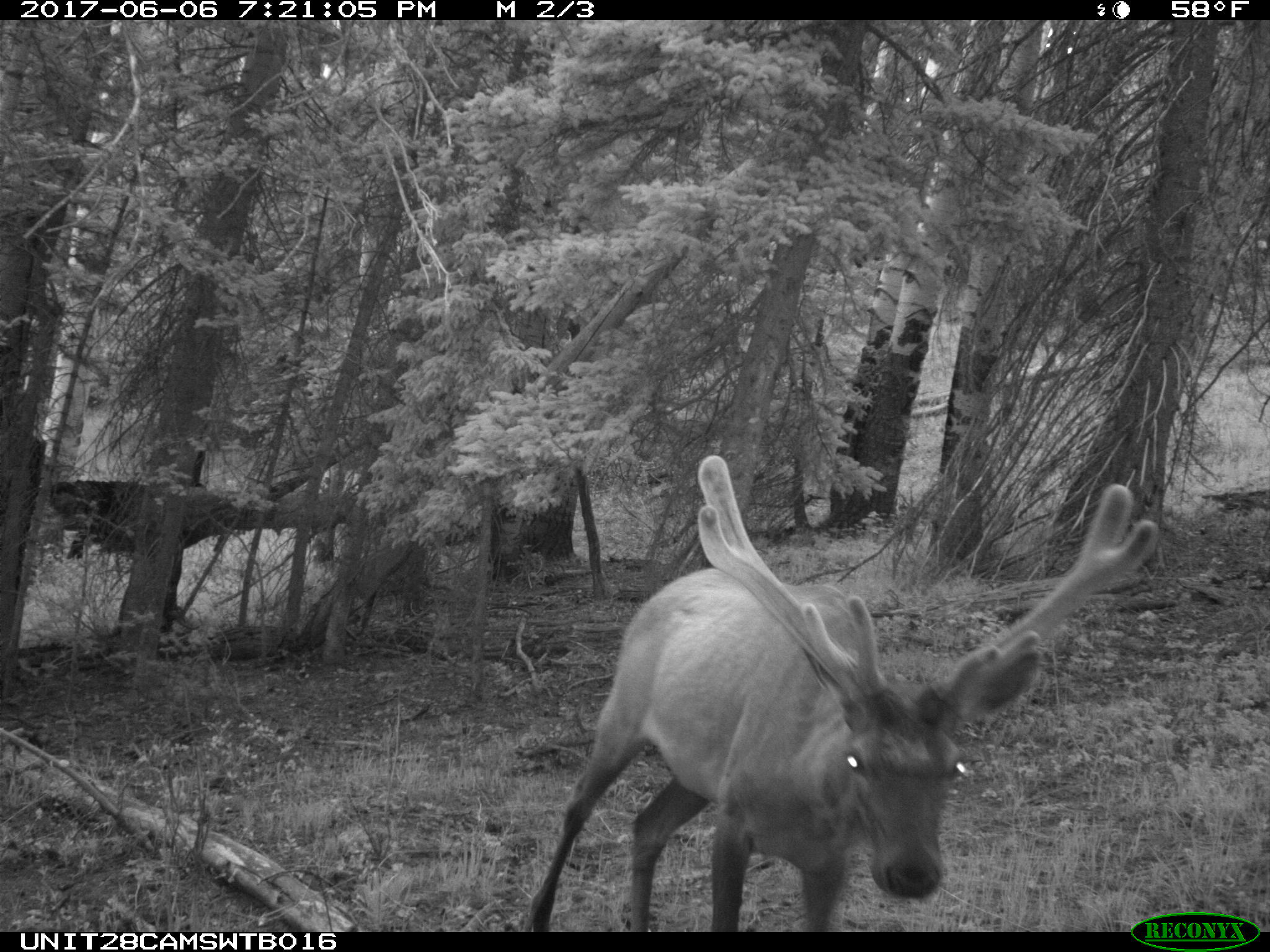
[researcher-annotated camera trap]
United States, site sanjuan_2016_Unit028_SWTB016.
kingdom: Animalia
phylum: Chordata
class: Mammalia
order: Artiodactyla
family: Cervidae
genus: Cervus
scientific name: Cervus elaphus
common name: red deer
Cervus elaphus (red deer).